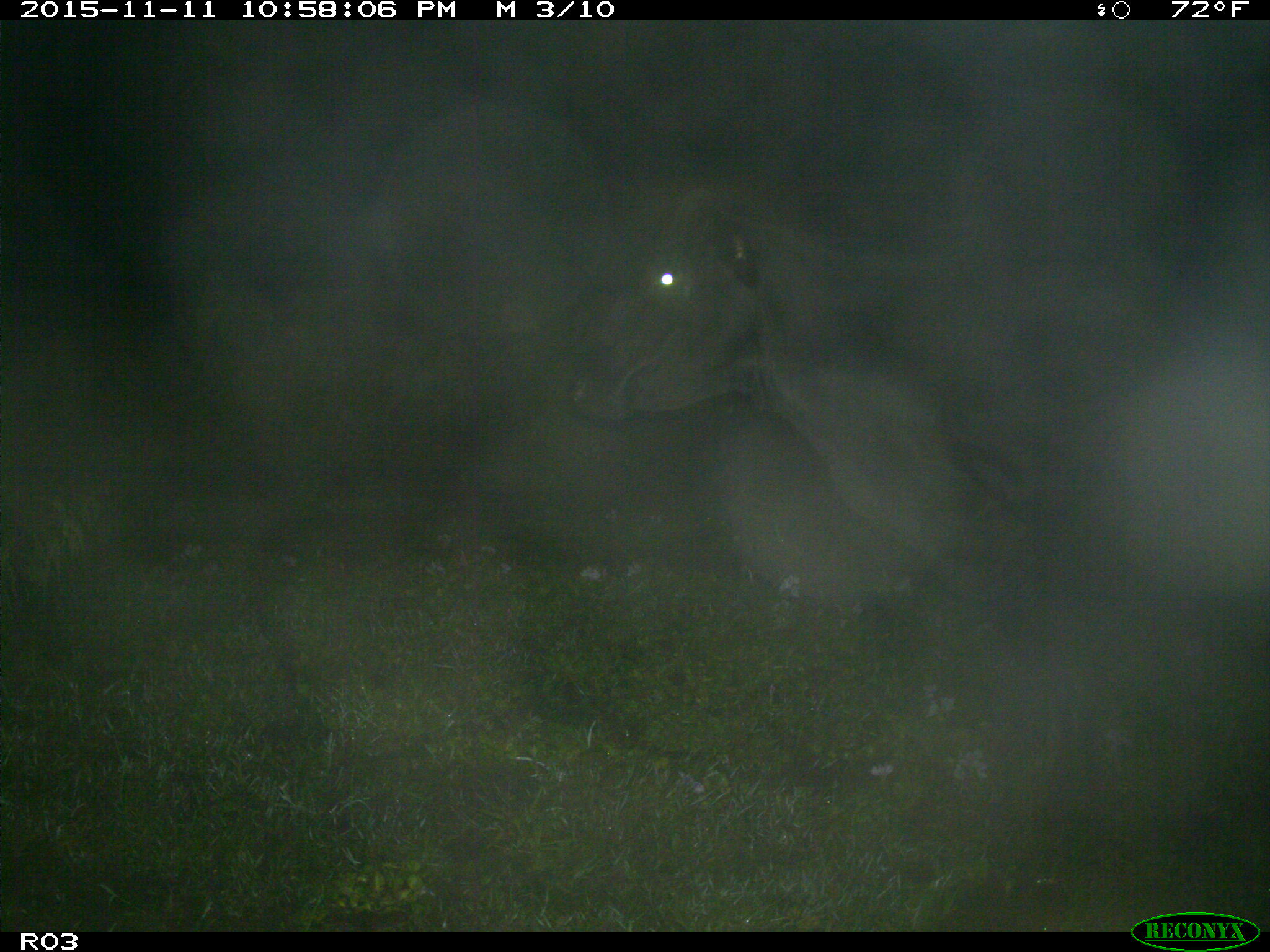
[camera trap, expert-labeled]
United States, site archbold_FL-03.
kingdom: Animalia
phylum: Chordata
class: Mammalia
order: Artiodactyla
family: Bovidae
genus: Bos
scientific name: Bos taurus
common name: domestic cow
Bos taurus (domestic cow).